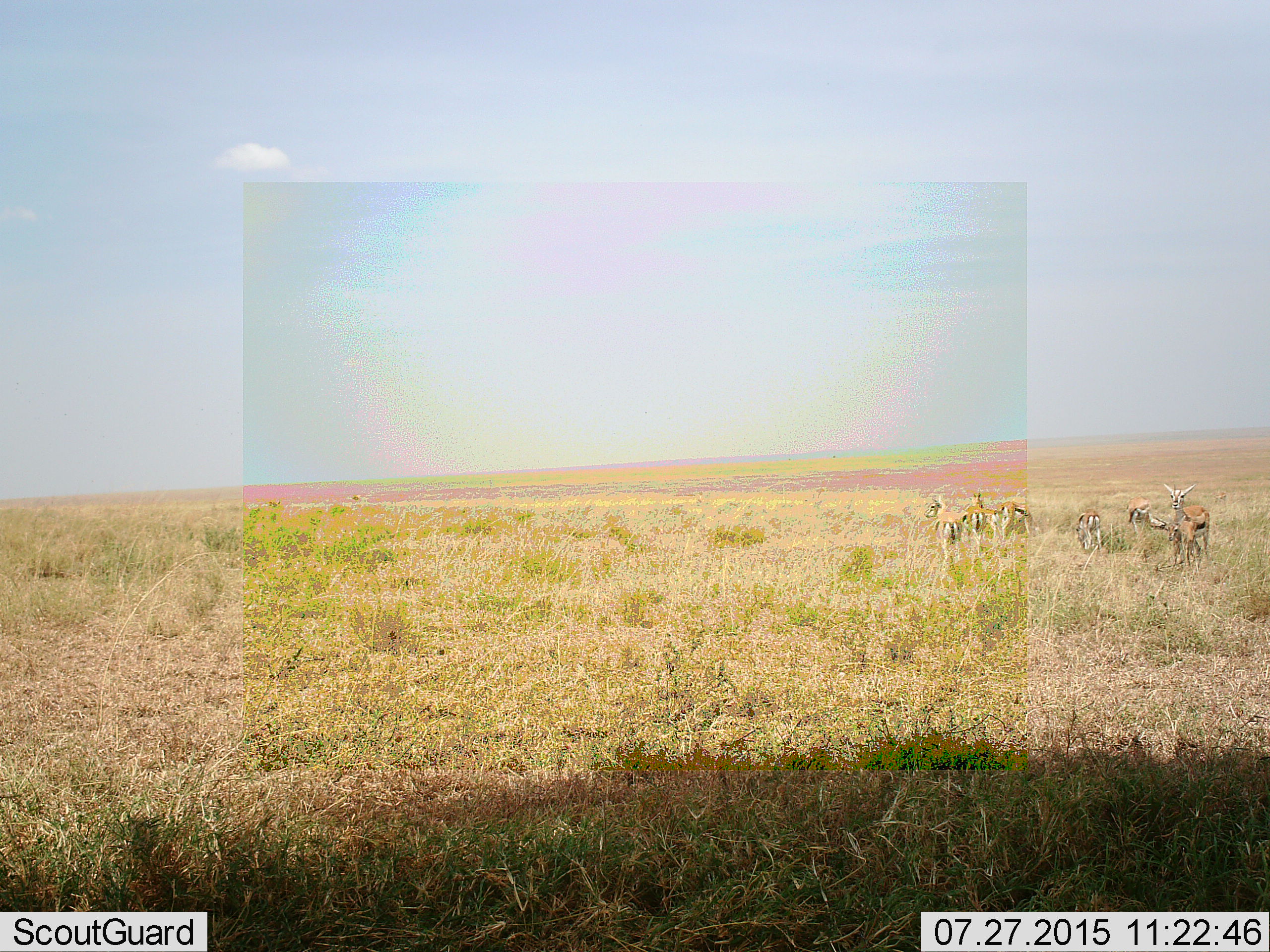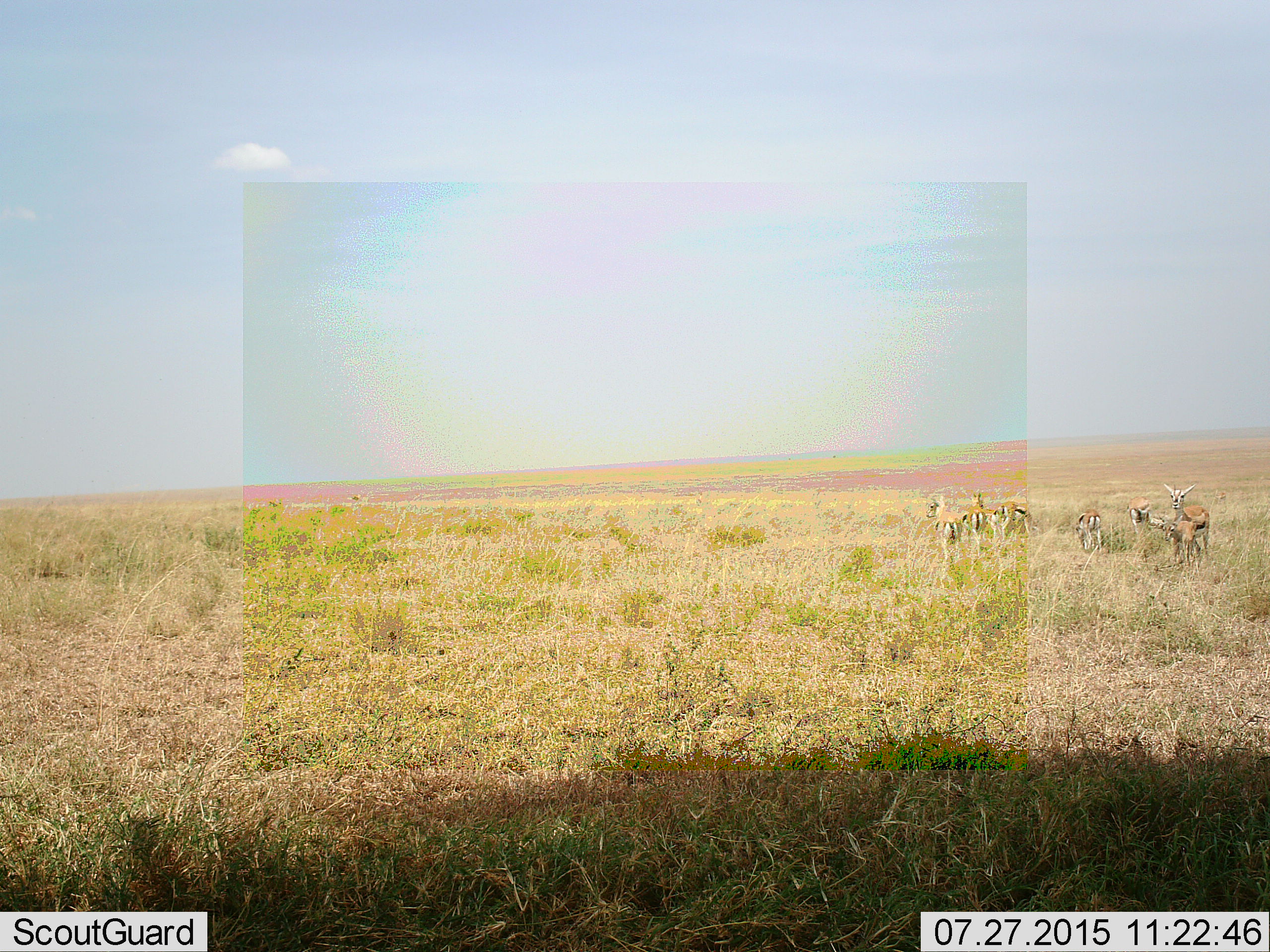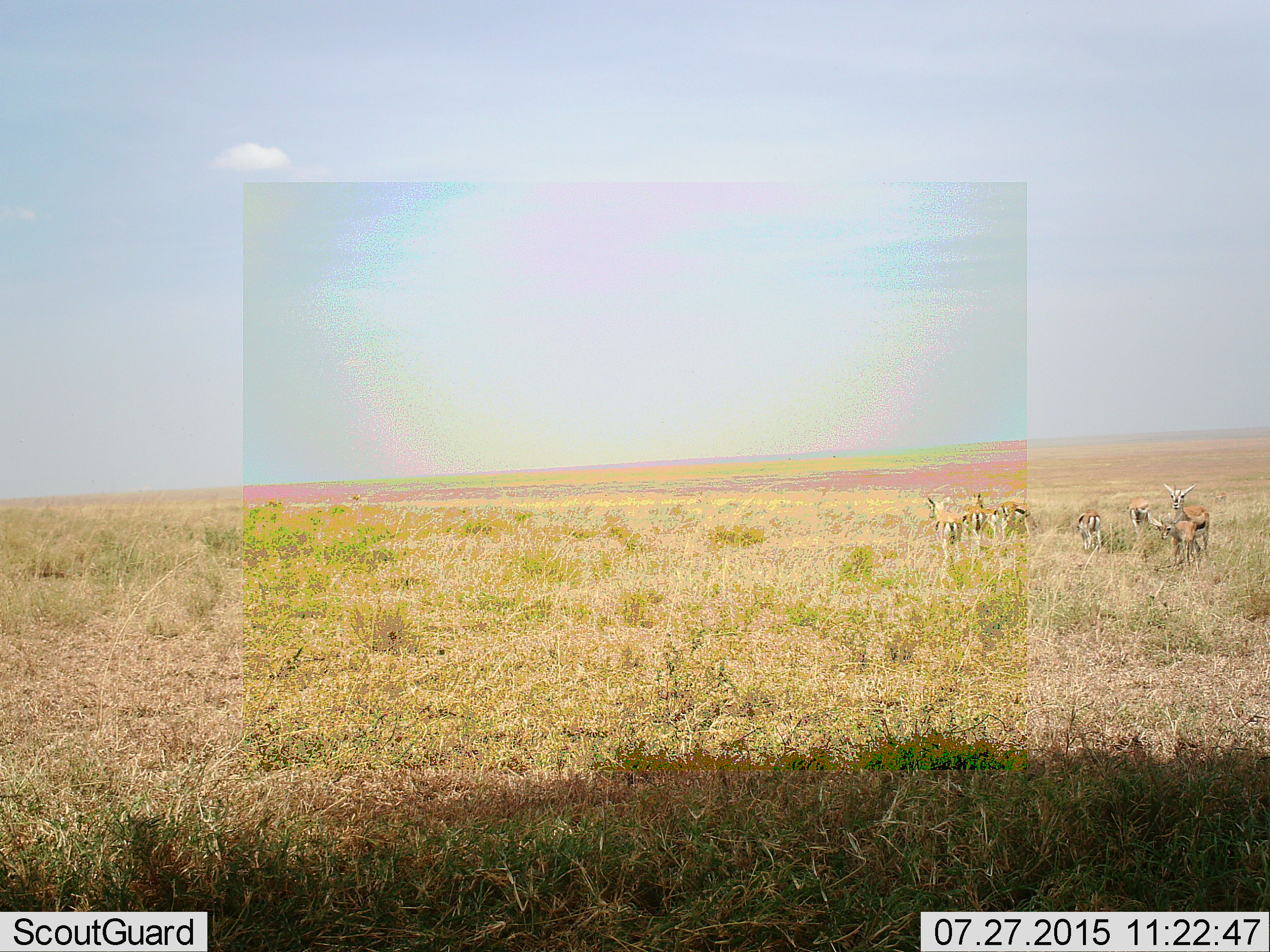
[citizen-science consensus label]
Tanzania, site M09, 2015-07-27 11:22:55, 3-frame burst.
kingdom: Animalia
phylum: Chordata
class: Mammalia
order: Artiodactyla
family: Bovidae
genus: Eudorcas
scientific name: Eudorcas thomsonii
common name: thomson's gazelle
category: gazellethomsons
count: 8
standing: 89%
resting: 0%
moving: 0%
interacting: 0%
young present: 56%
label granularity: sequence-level